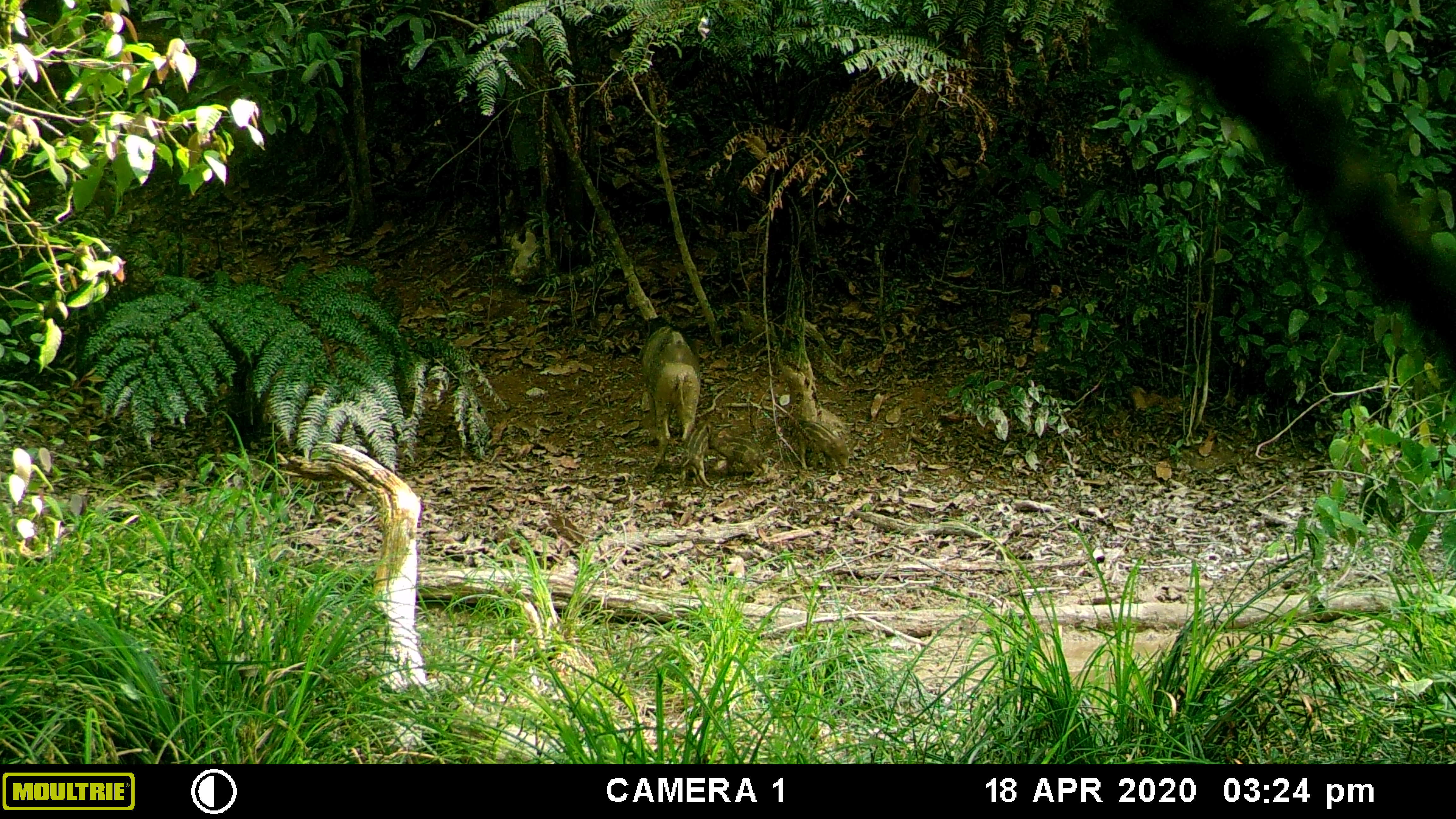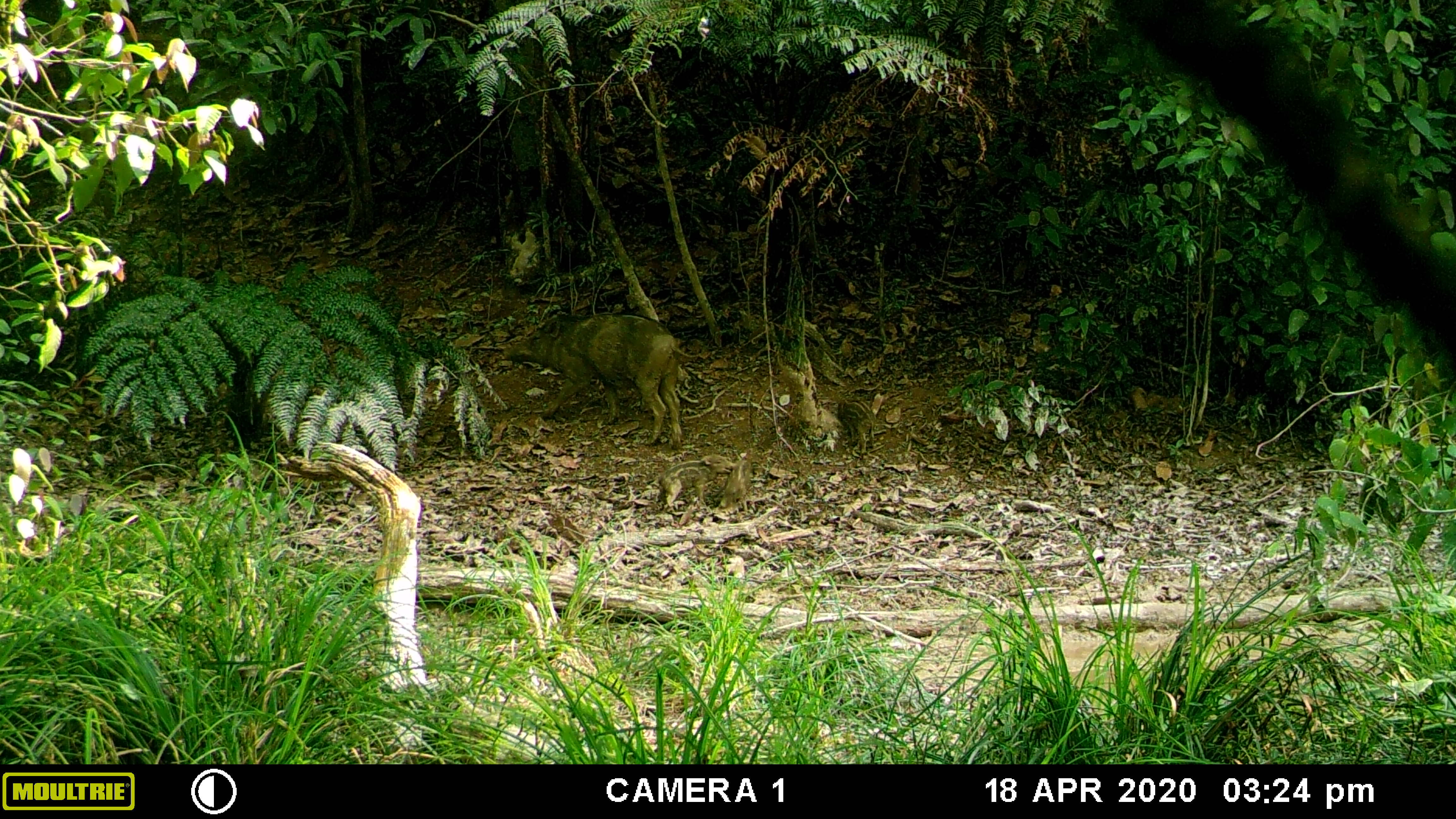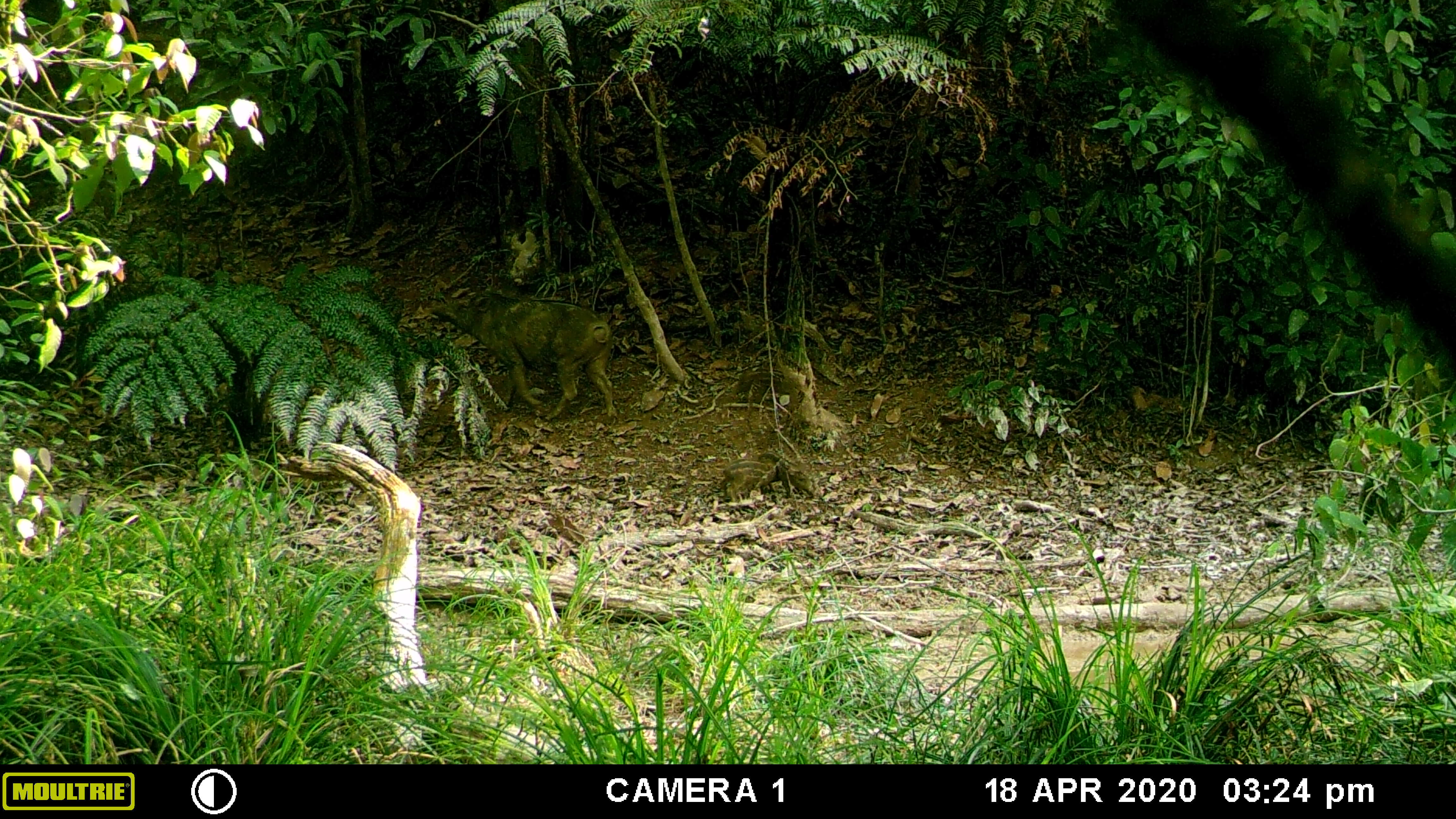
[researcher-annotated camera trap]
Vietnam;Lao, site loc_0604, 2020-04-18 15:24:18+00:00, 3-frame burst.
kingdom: Animalia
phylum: Chordata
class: Mammalia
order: Artiodactyla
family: Suidae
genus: Sus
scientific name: Sus scrofa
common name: eurasian wild pig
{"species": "eurasian wild pig (Sus scrofa)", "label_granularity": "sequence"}